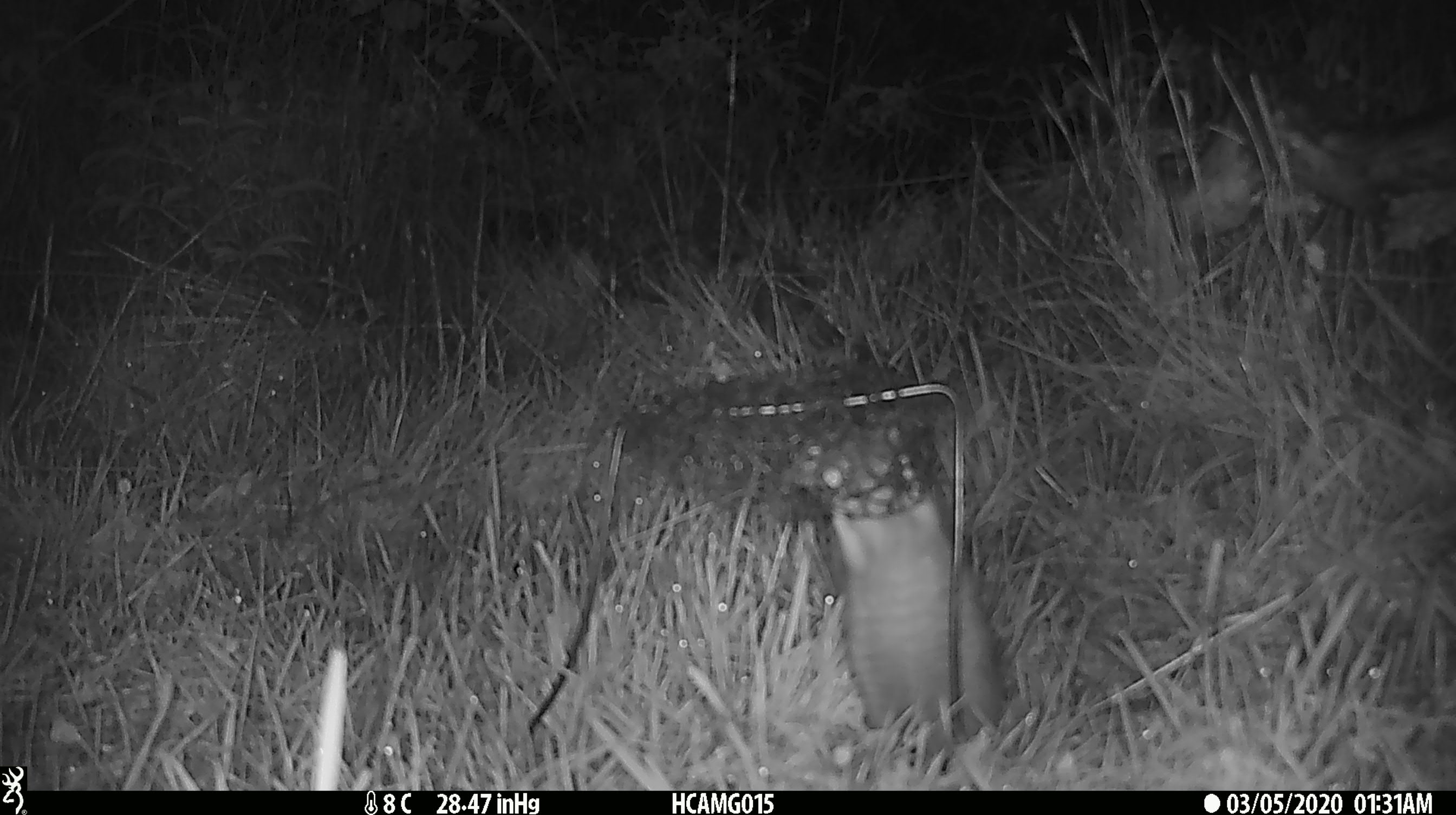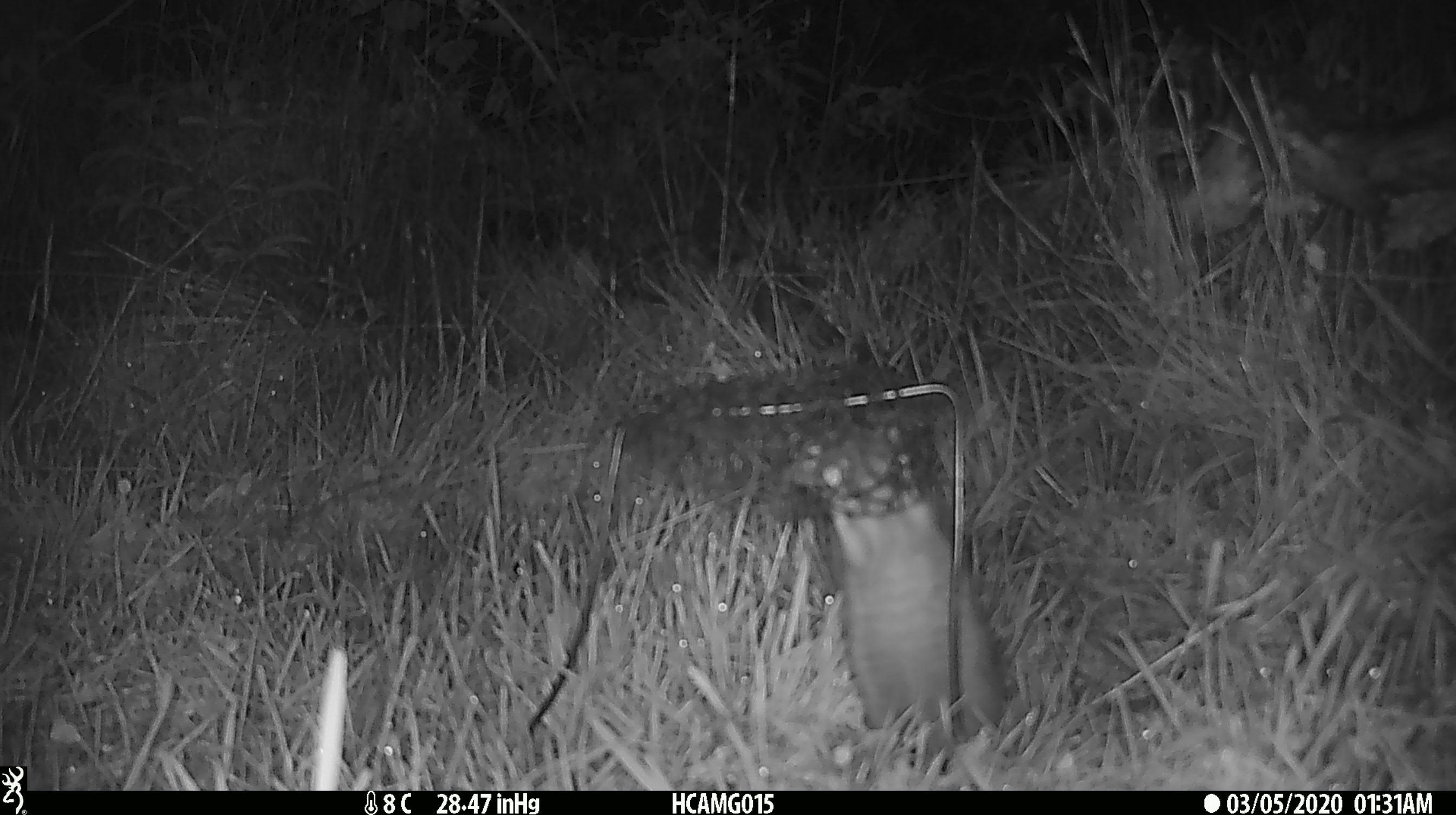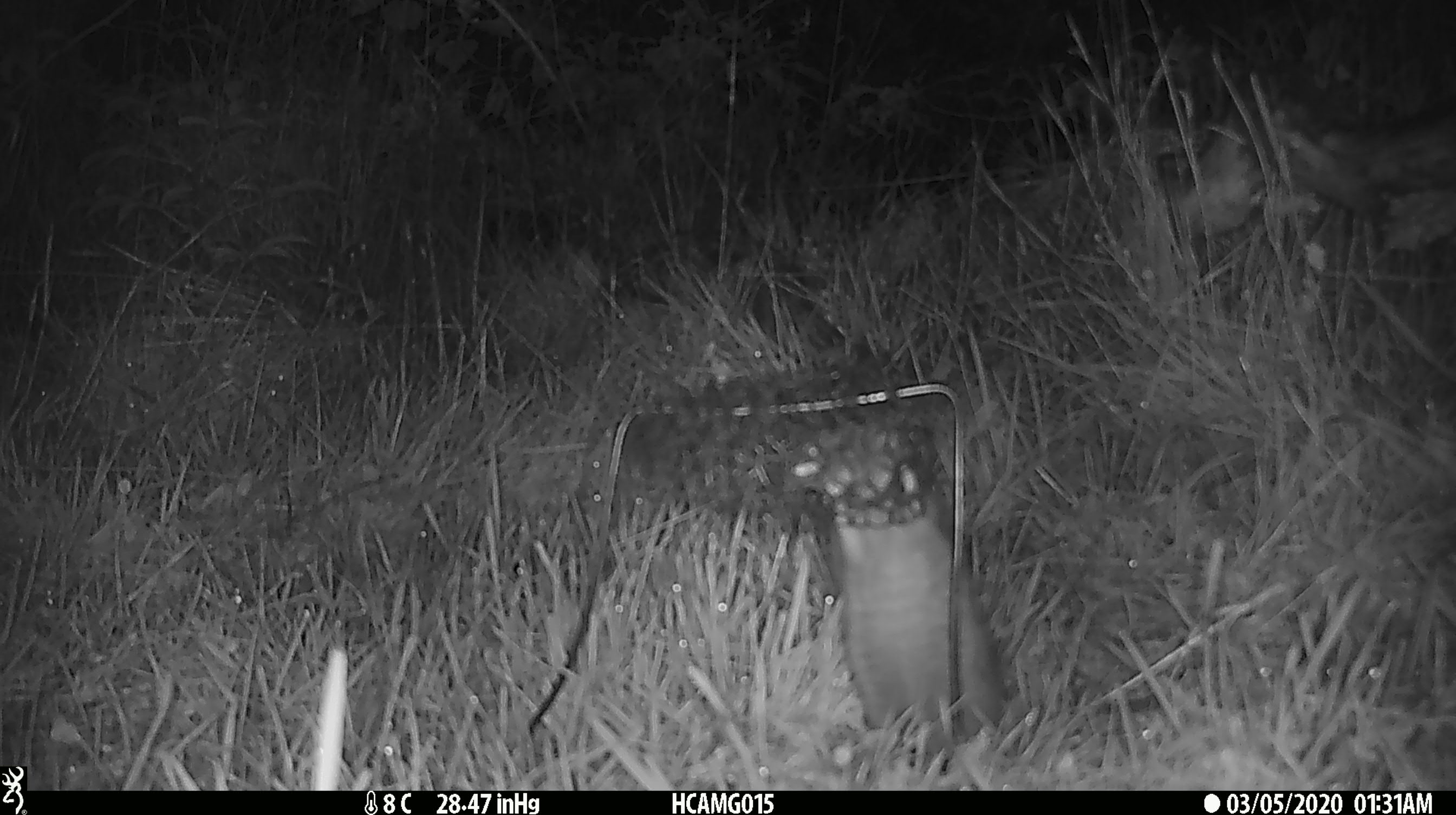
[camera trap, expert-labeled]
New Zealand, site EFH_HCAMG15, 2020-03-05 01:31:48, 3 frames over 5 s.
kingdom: Animalia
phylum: Chordata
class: Mammalia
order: Rodentia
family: Muridae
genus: Rattus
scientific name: Rattus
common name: rat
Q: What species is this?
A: Rat (Rattus).